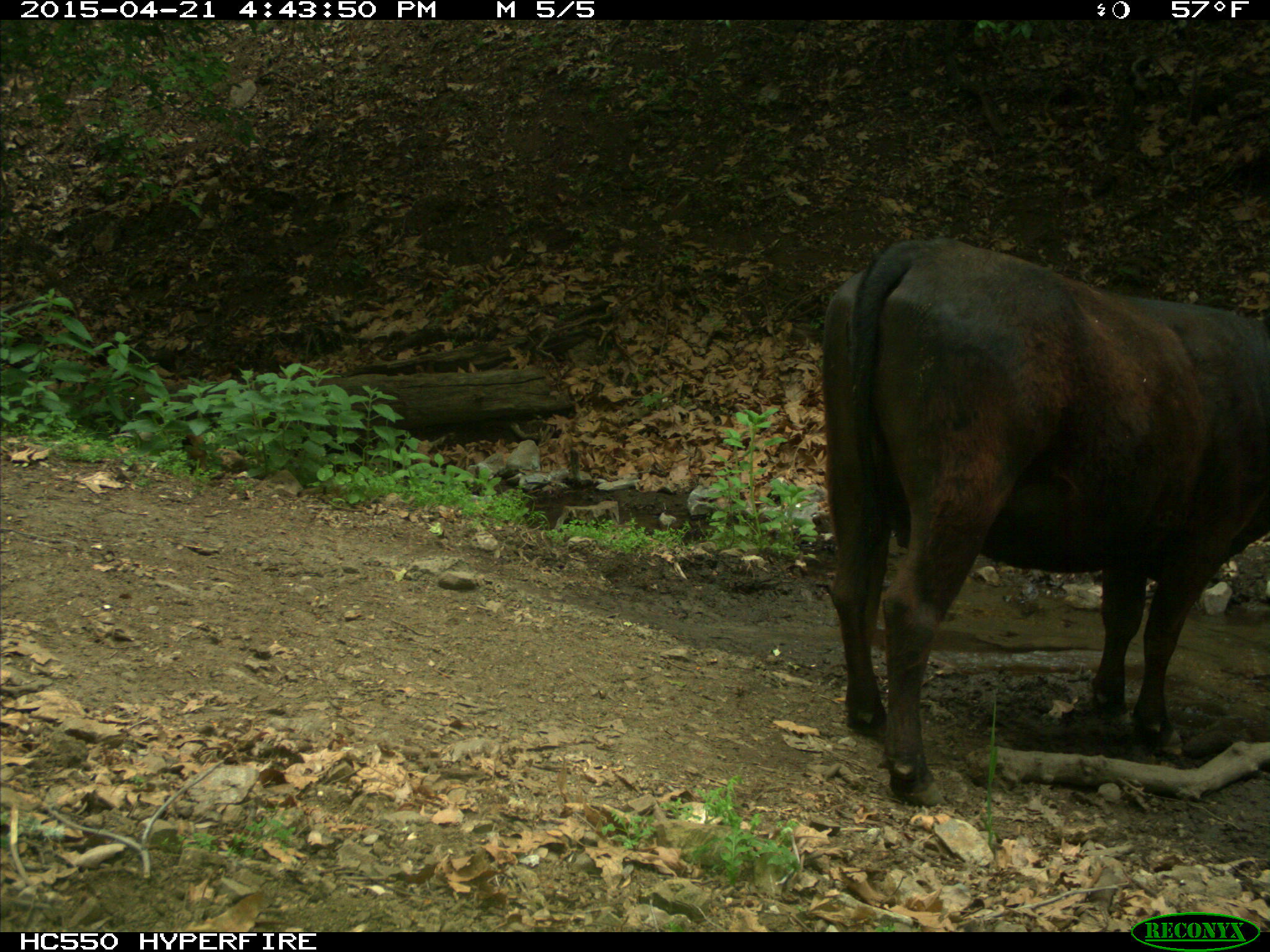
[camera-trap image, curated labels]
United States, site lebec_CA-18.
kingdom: Animalia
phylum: Chordata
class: Mammalia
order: Artiodactyla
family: Bovidae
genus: Bos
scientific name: Bos taurus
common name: domestic cow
Bos taurus (domestic cow).